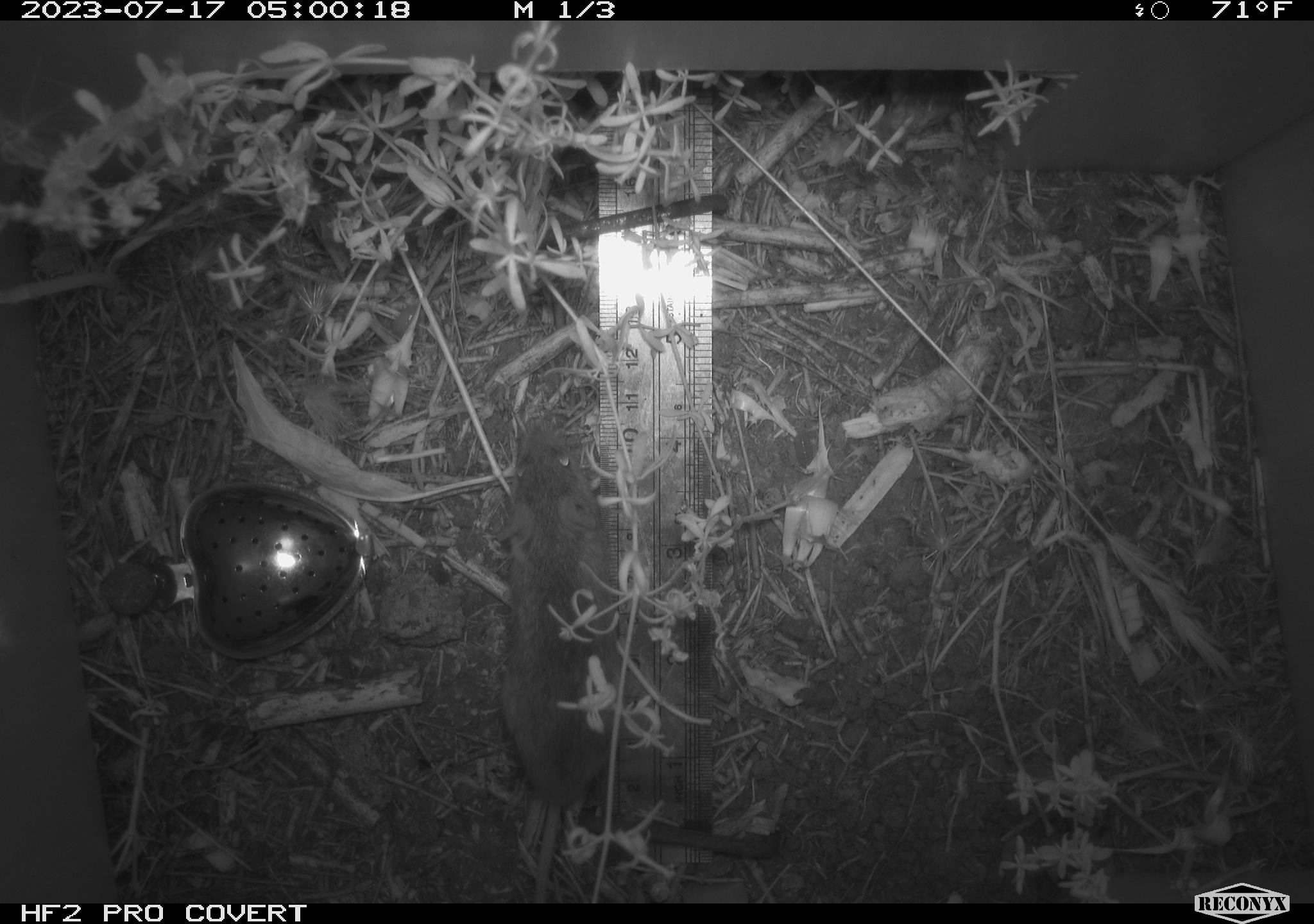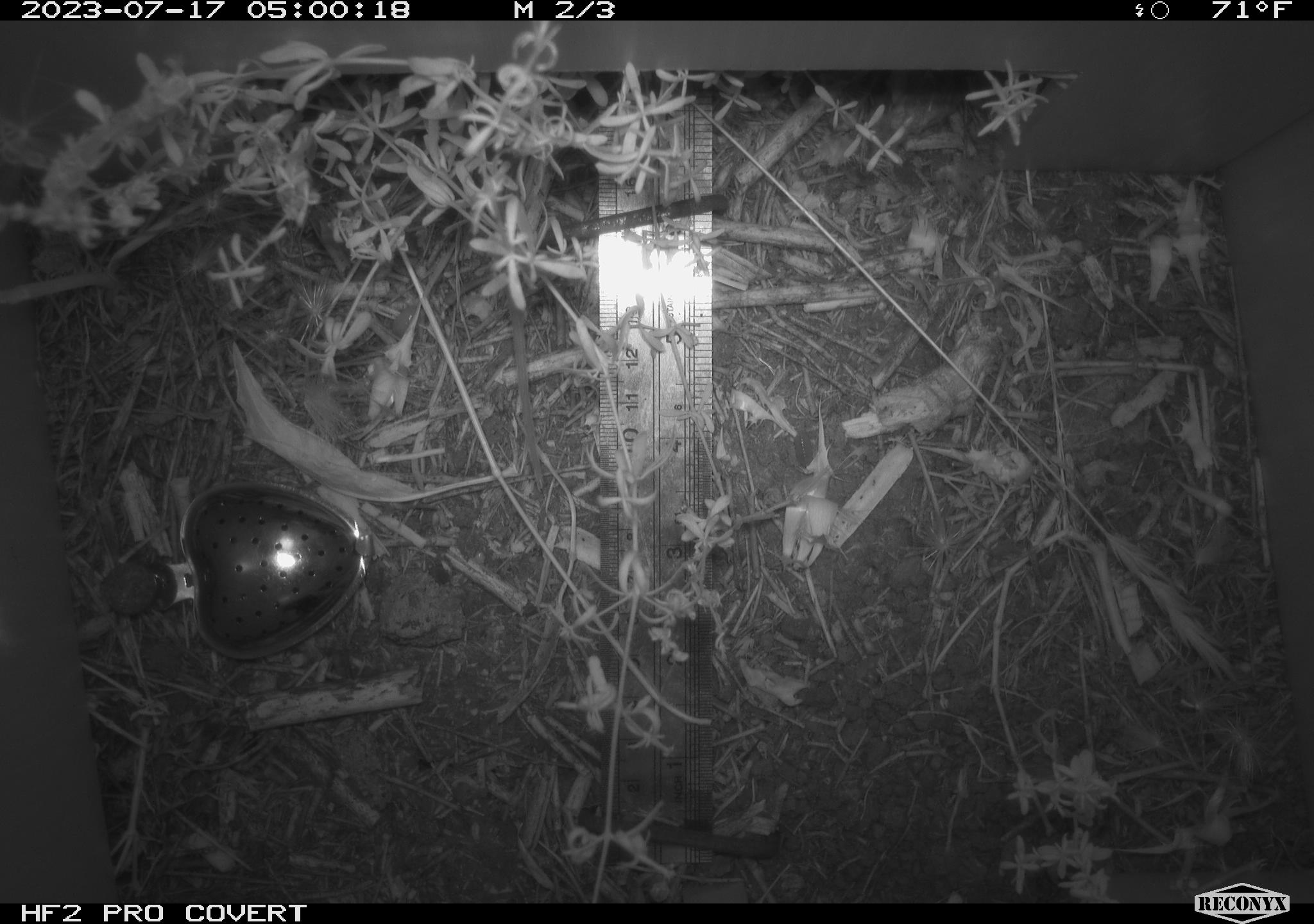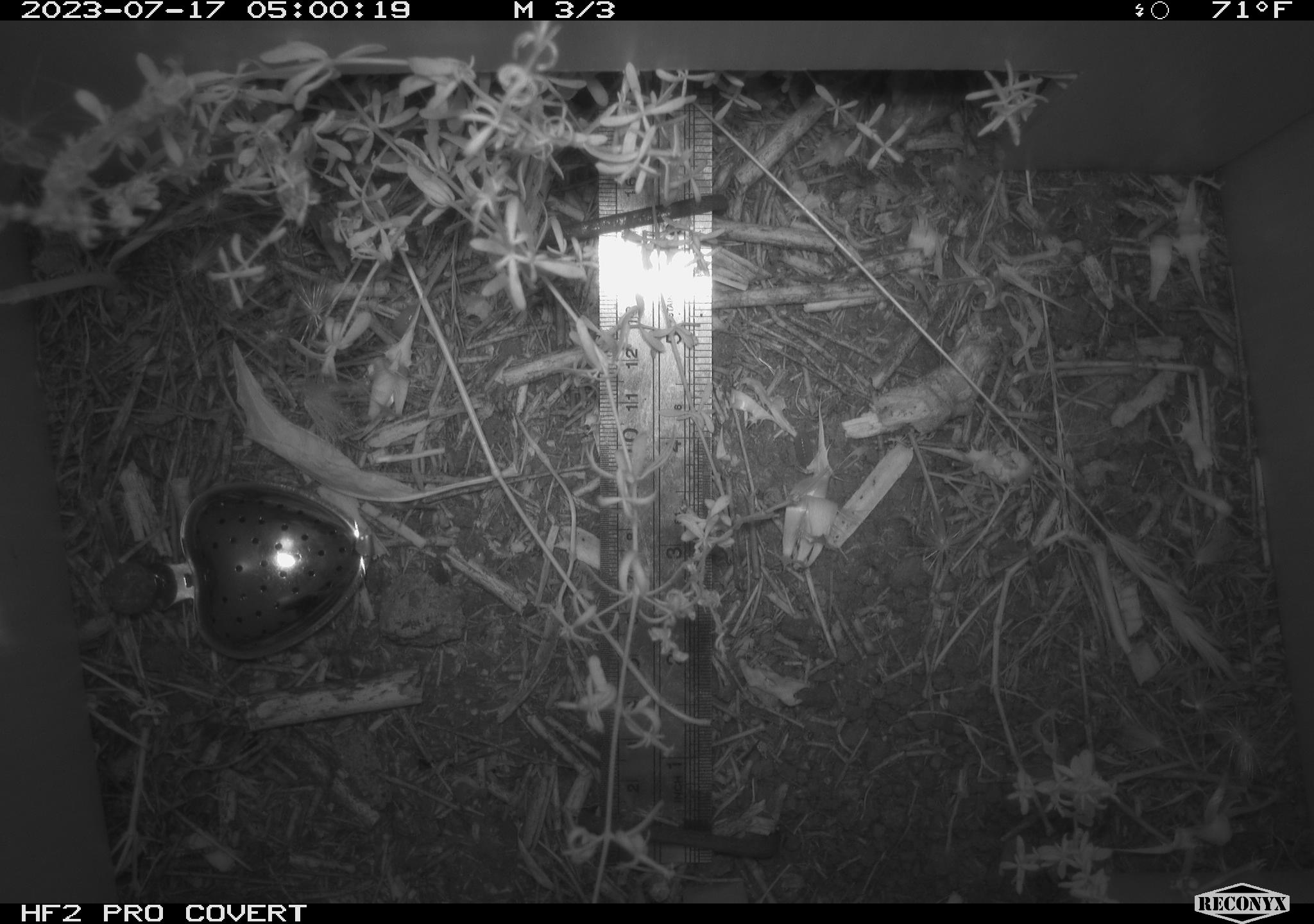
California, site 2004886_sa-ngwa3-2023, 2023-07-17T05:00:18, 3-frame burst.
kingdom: Animalia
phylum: Chordata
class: Mammalia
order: Rodentia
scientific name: Rodentia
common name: mouse species